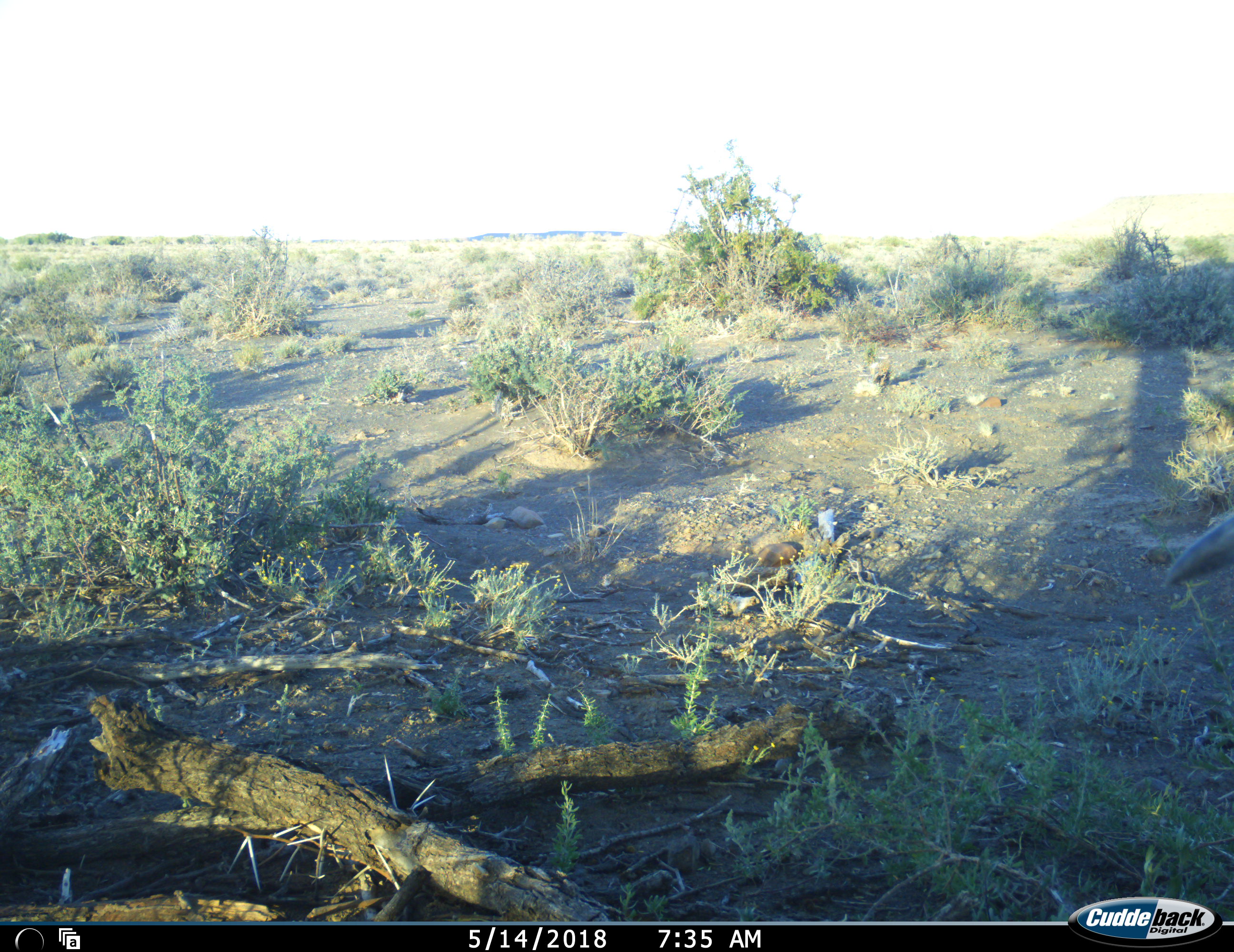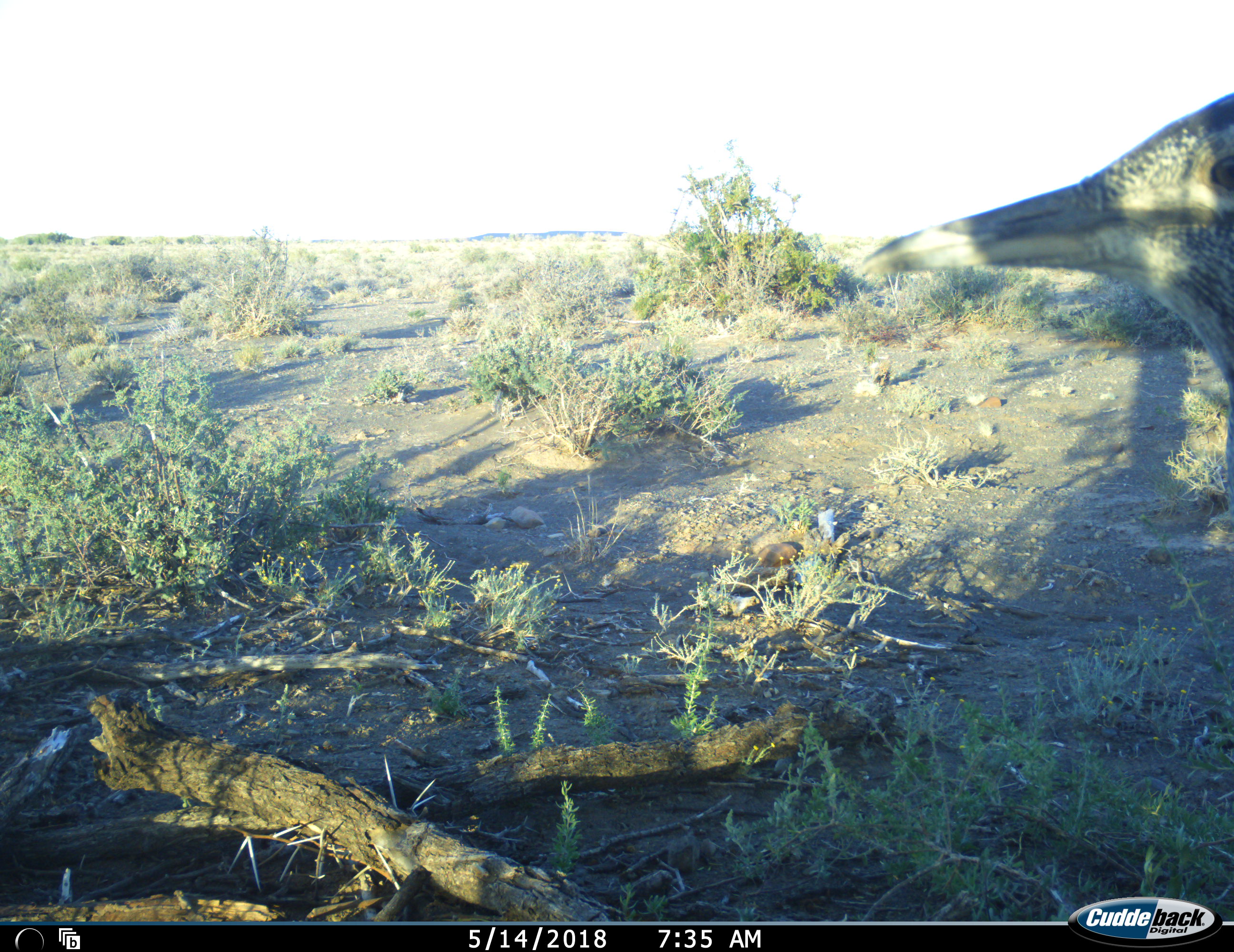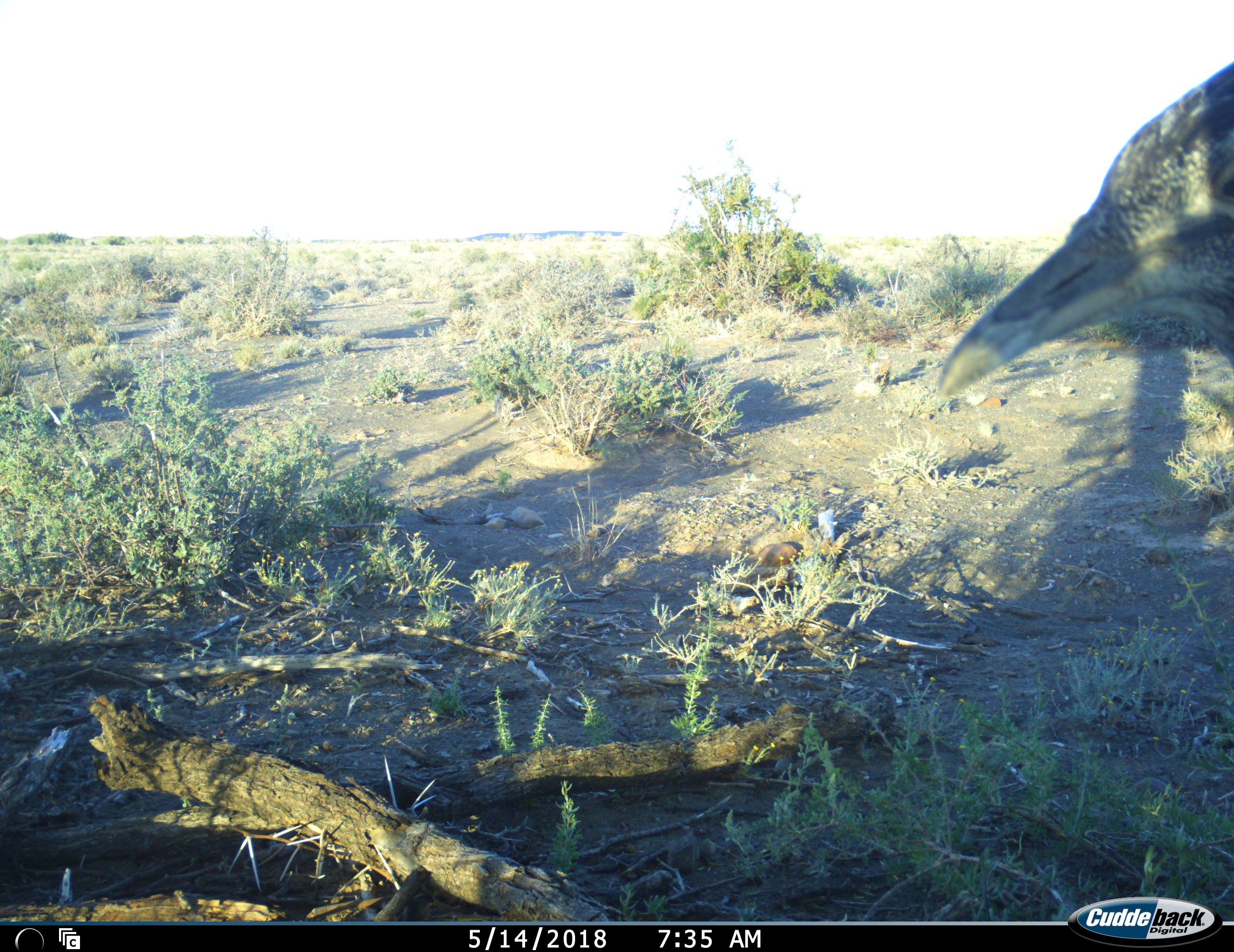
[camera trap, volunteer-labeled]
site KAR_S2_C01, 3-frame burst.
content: unidentified animal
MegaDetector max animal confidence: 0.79